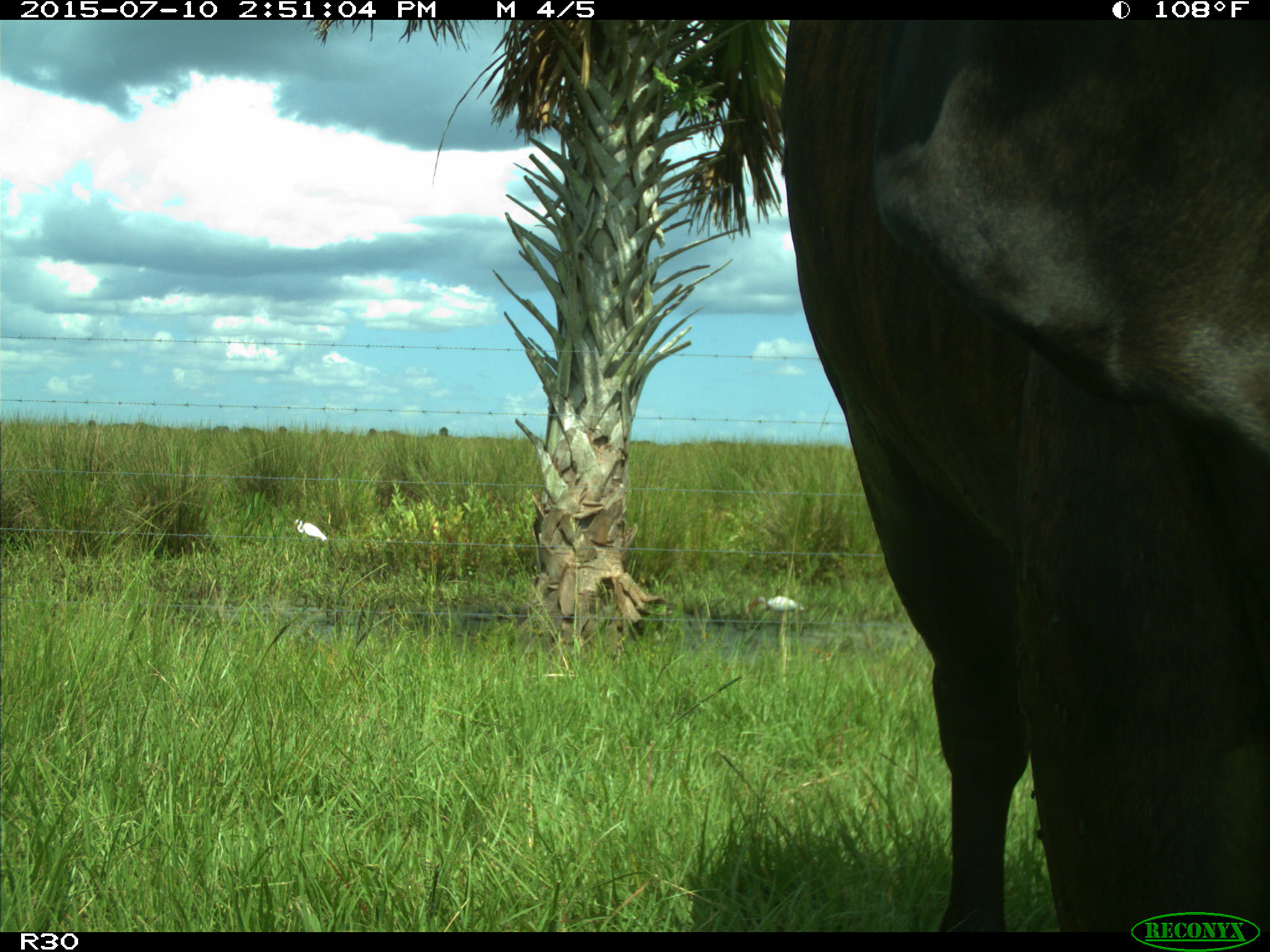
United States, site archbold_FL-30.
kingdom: Animalia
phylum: Chordata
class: Mammalia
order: Artiodactyla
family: Bovidae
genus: Bos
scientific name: Bos taurus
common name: domestic cow